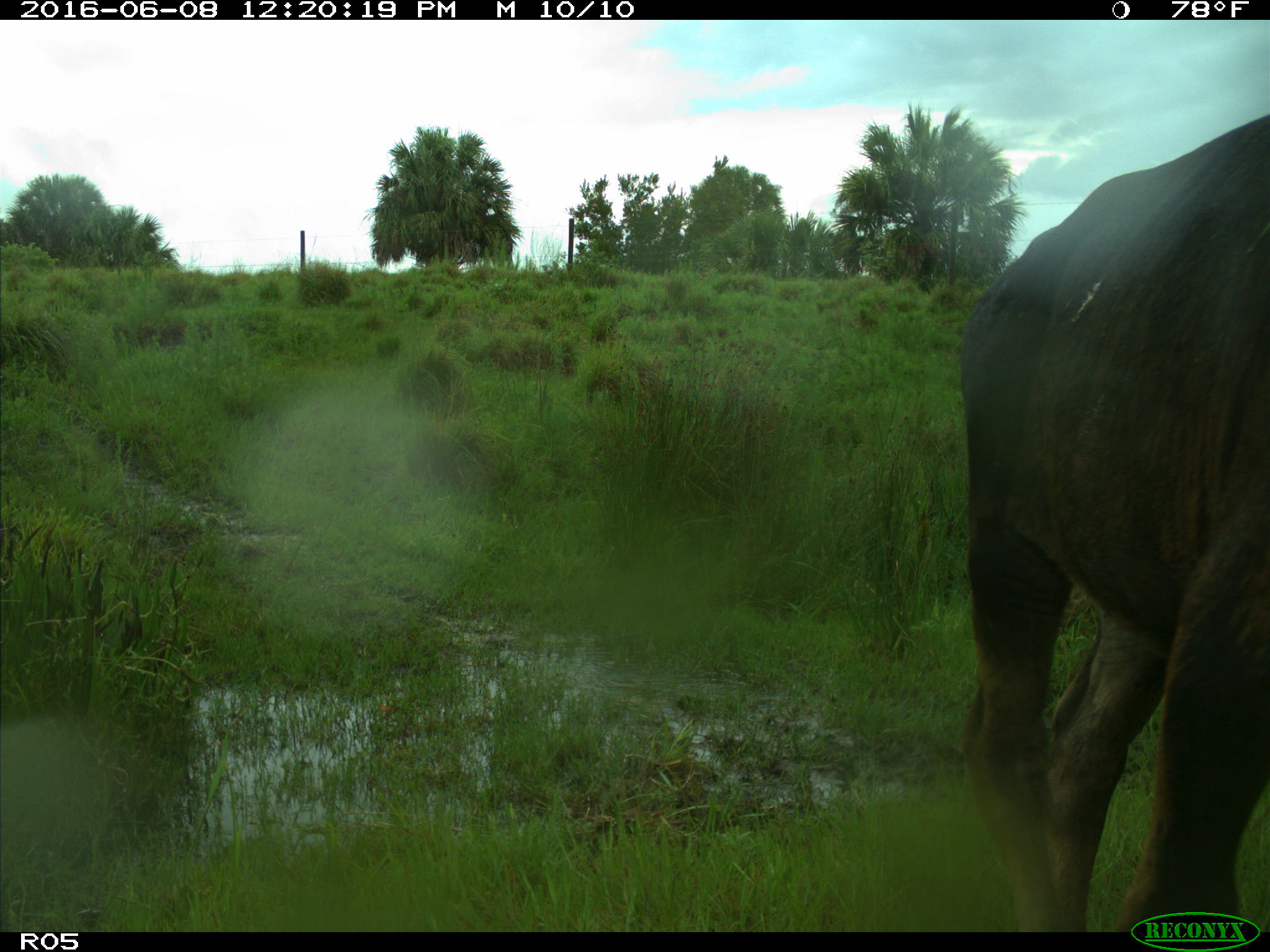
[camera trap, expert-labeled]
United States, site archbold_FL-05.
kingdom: Animalia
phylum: Chordata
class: Mammalia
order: Artiodactyla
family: Bovidae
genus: Bos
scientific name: Bos taurus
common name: domestic cow